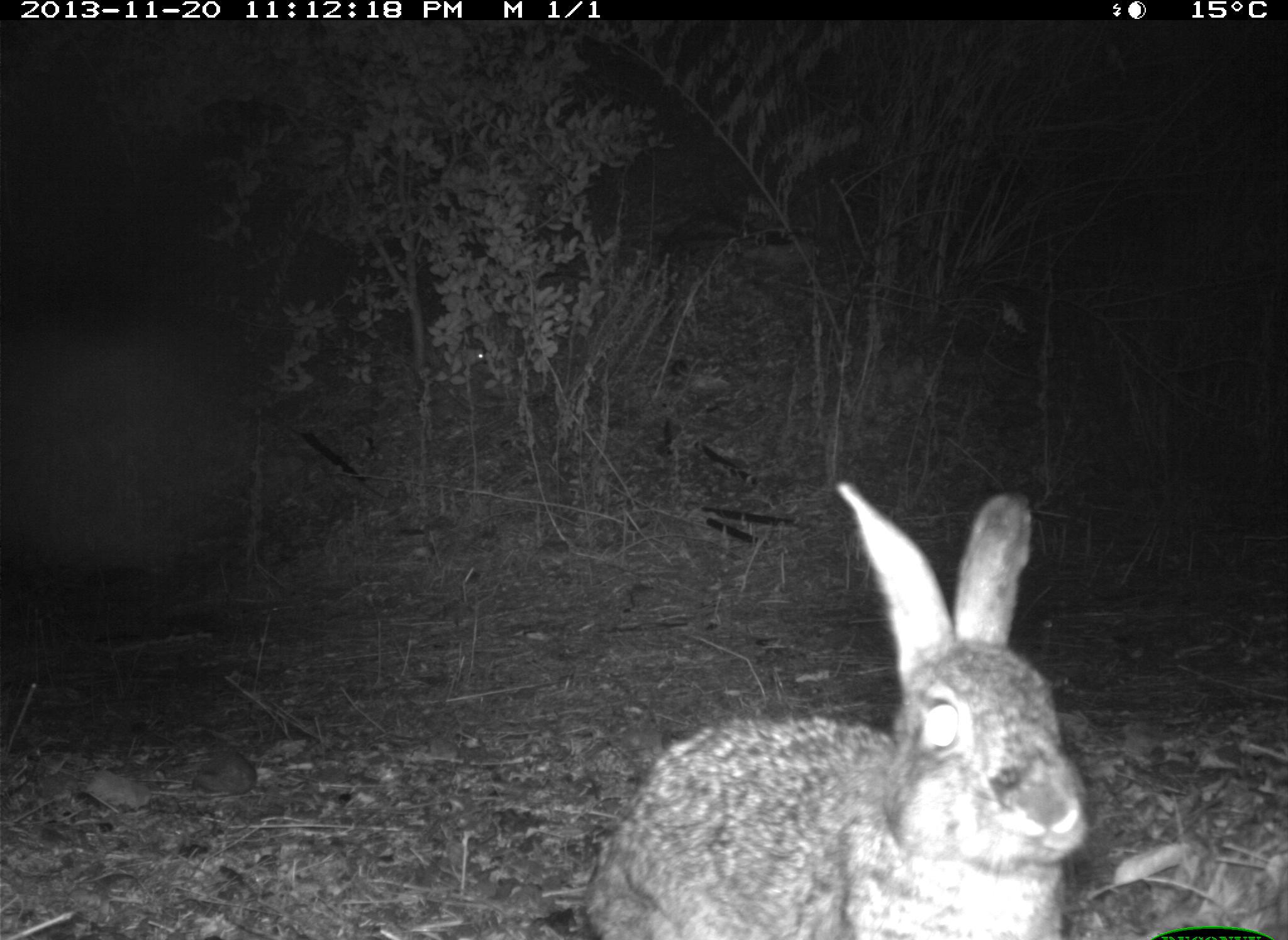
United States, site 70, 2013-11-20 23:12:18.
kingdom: Animalia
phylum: Chordata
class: Mammalia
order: Lagomorpha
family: Leporidae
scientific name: Leporidae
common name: rabbits and hares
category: rabbit